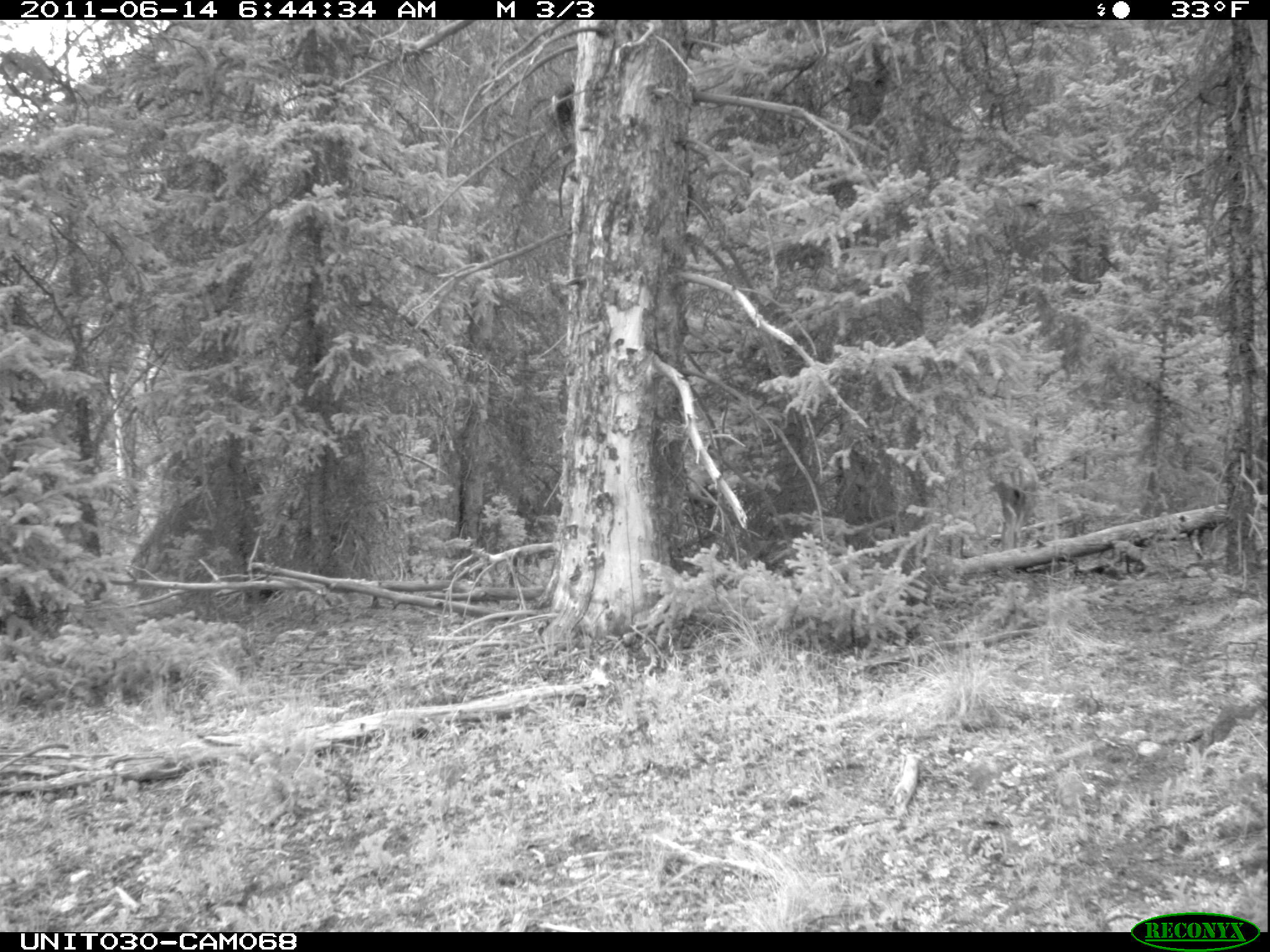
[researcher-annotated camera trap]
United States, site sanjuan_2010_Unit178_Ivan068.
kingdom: Animalia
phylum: Chordata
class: Mammalia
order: Artiodactyla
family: Cervidae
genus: Odocoileus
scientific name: Odocoileus hemionus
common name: mule deer